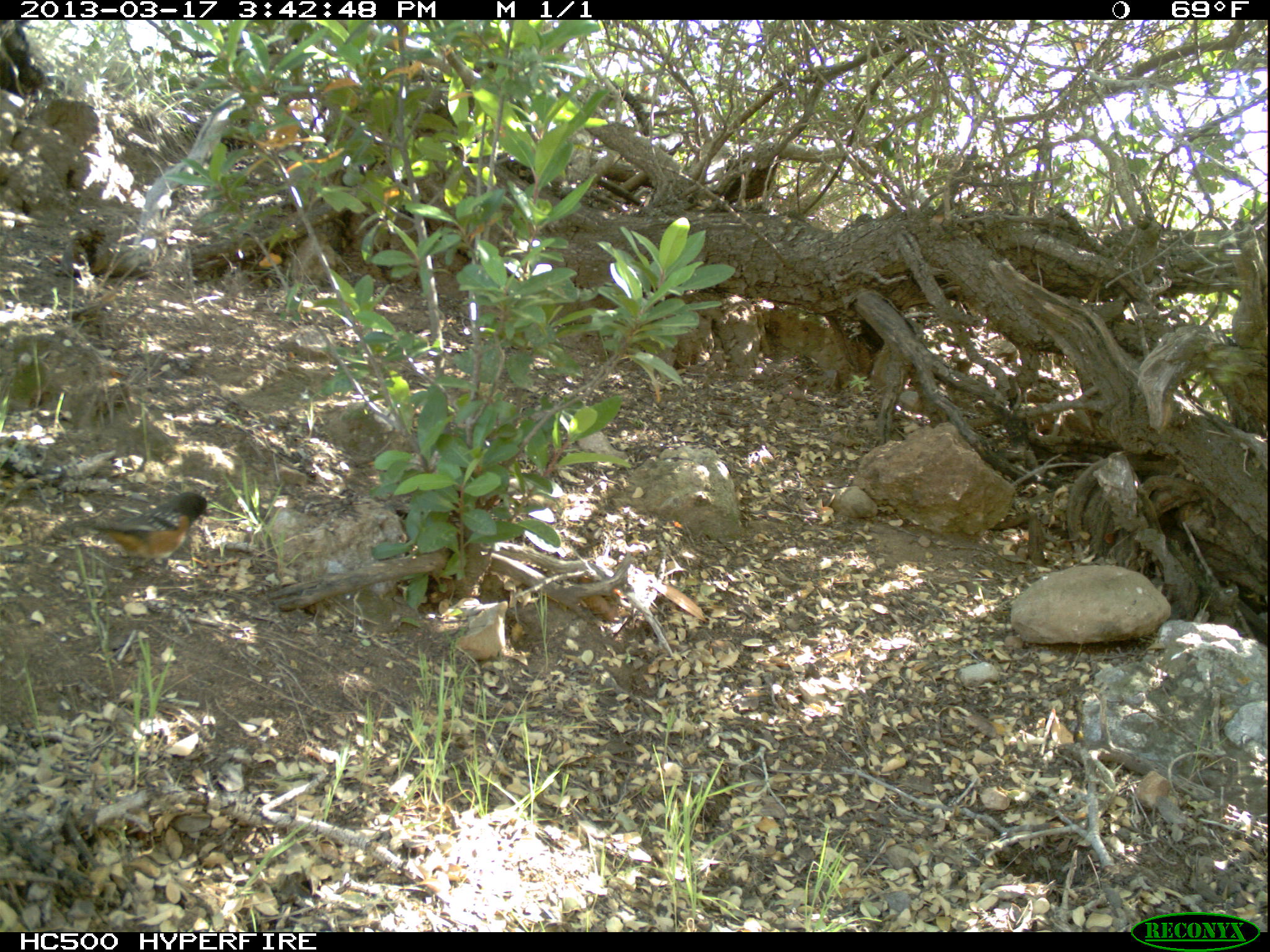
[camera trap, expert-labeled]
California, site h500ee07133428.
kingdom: Animalia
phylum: Chordata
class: Aves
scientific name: Aves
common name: bird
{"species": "bird (Aves)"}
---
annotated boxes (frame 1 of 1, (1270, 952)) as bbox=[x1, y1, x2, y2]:
bird: bbox=[78, 491, 209, 576]